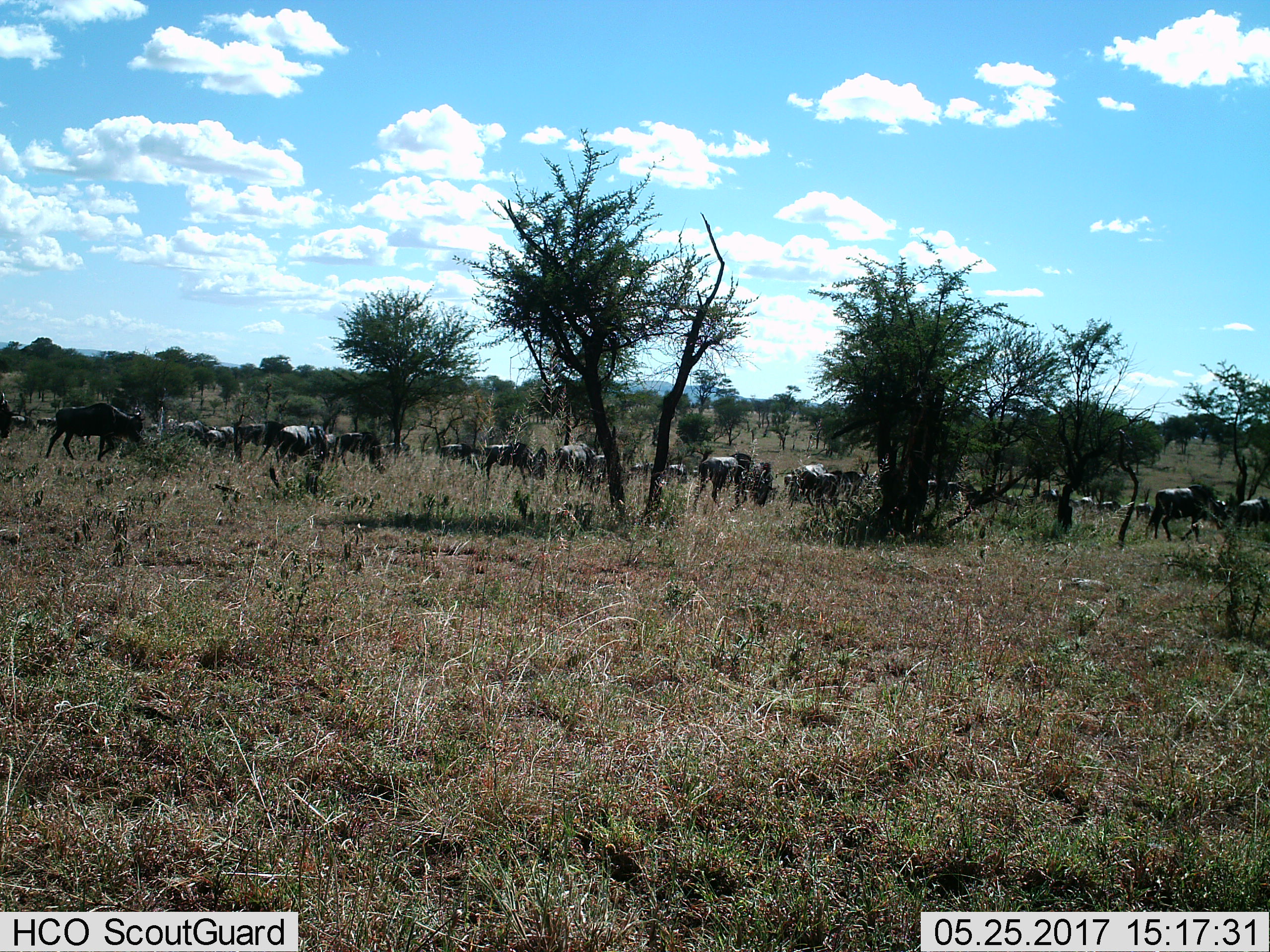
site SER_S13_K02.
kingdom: Animalia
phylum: Chordata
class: Mammalia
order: Artiodactyla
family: Bovidae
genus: Connochaetes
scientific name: Connochaetes taurinus taurinus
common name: blue wildebeest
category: wildebeestblue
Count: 11-50.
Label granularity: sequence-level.